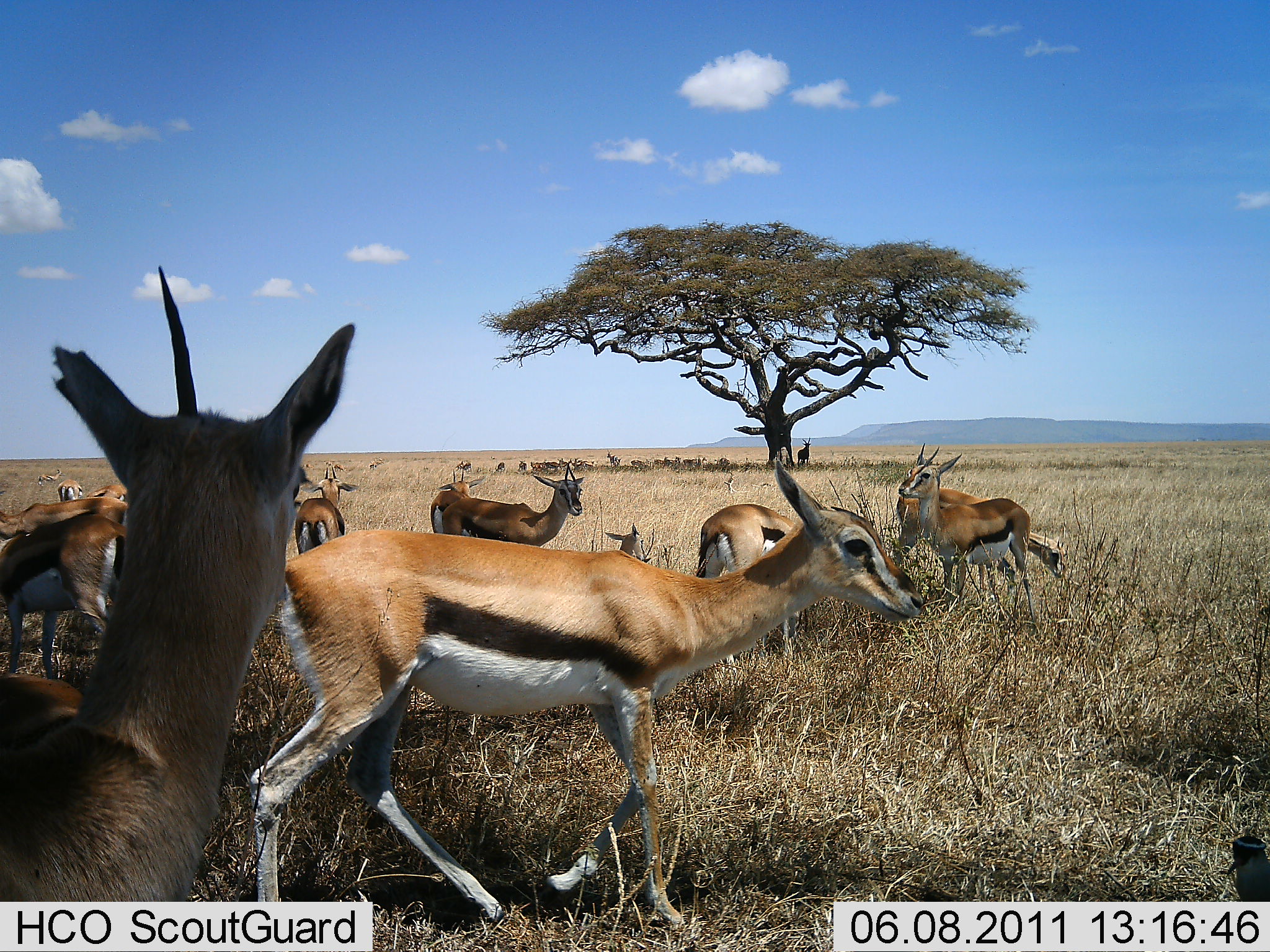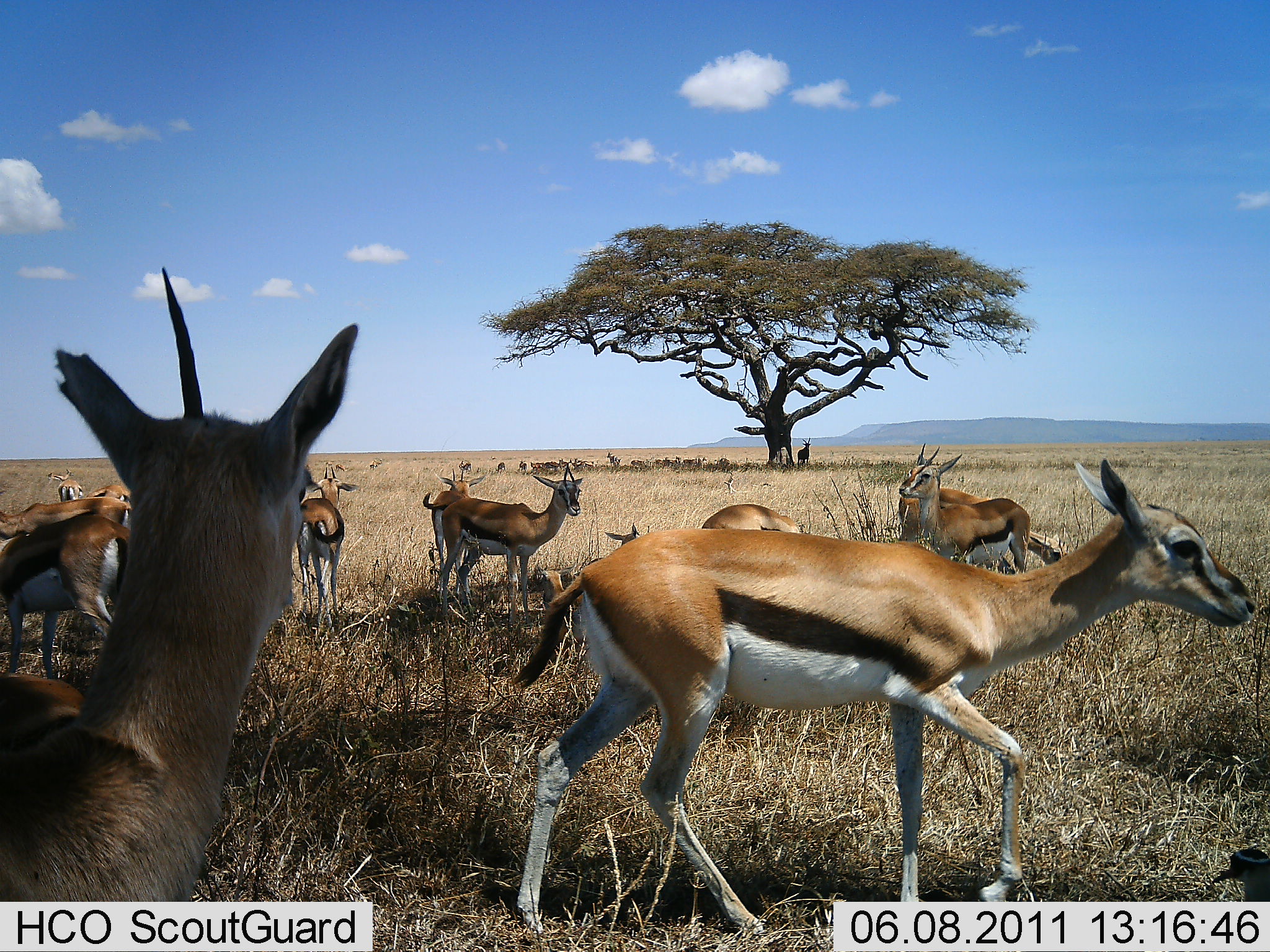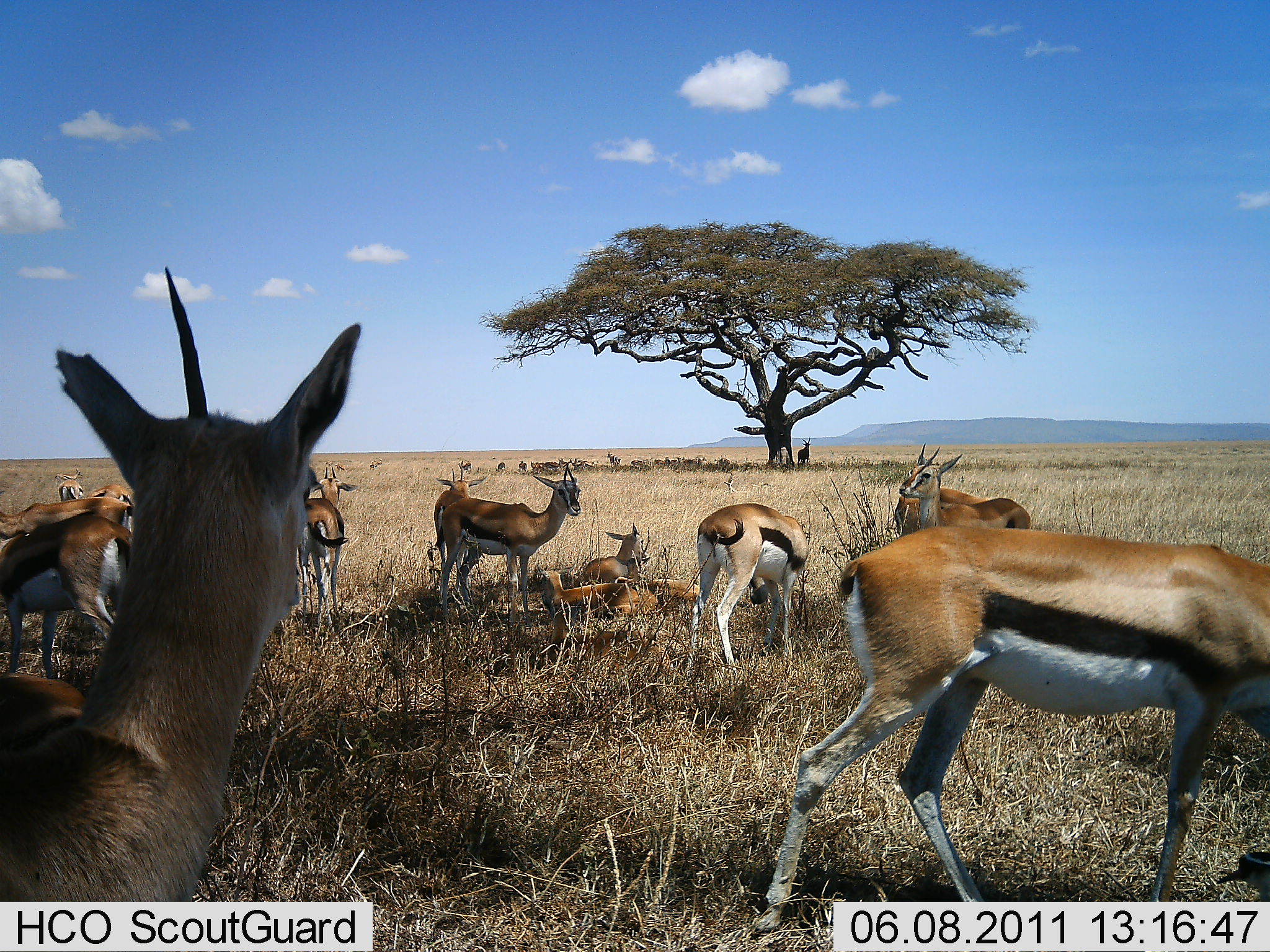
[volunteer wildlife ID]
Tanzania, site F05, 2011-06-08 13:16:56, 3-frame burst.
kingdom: Animalia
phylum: Chordata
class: Mammalia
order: Artiodactyla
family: Bovidae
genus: Eudorcas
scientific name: Eudorcas thomsonii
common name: thomson's gazelle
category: gazellethomsons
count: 11-50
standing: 82%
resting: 55%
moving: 55%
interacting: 18%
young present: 18%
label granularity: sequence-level